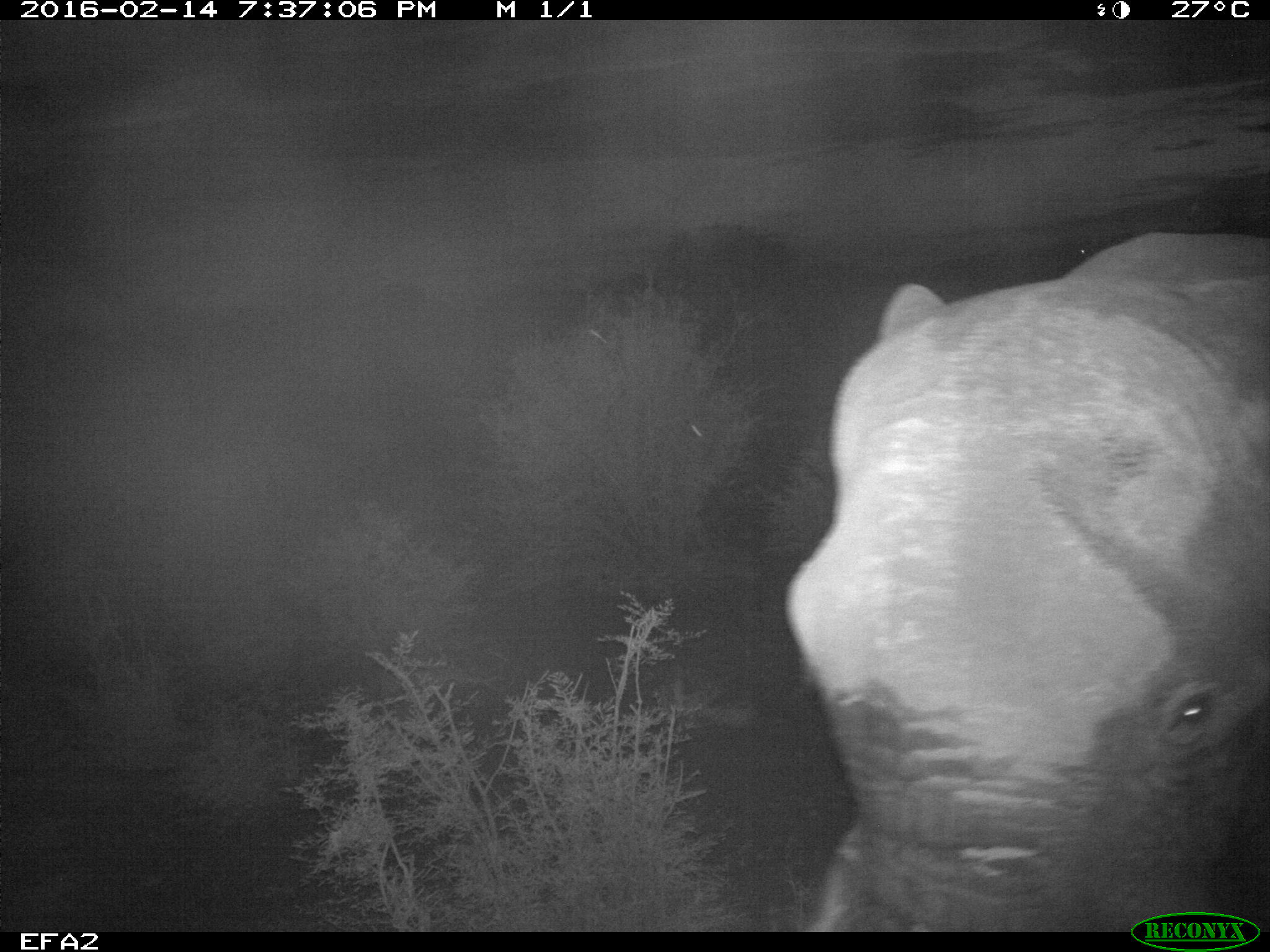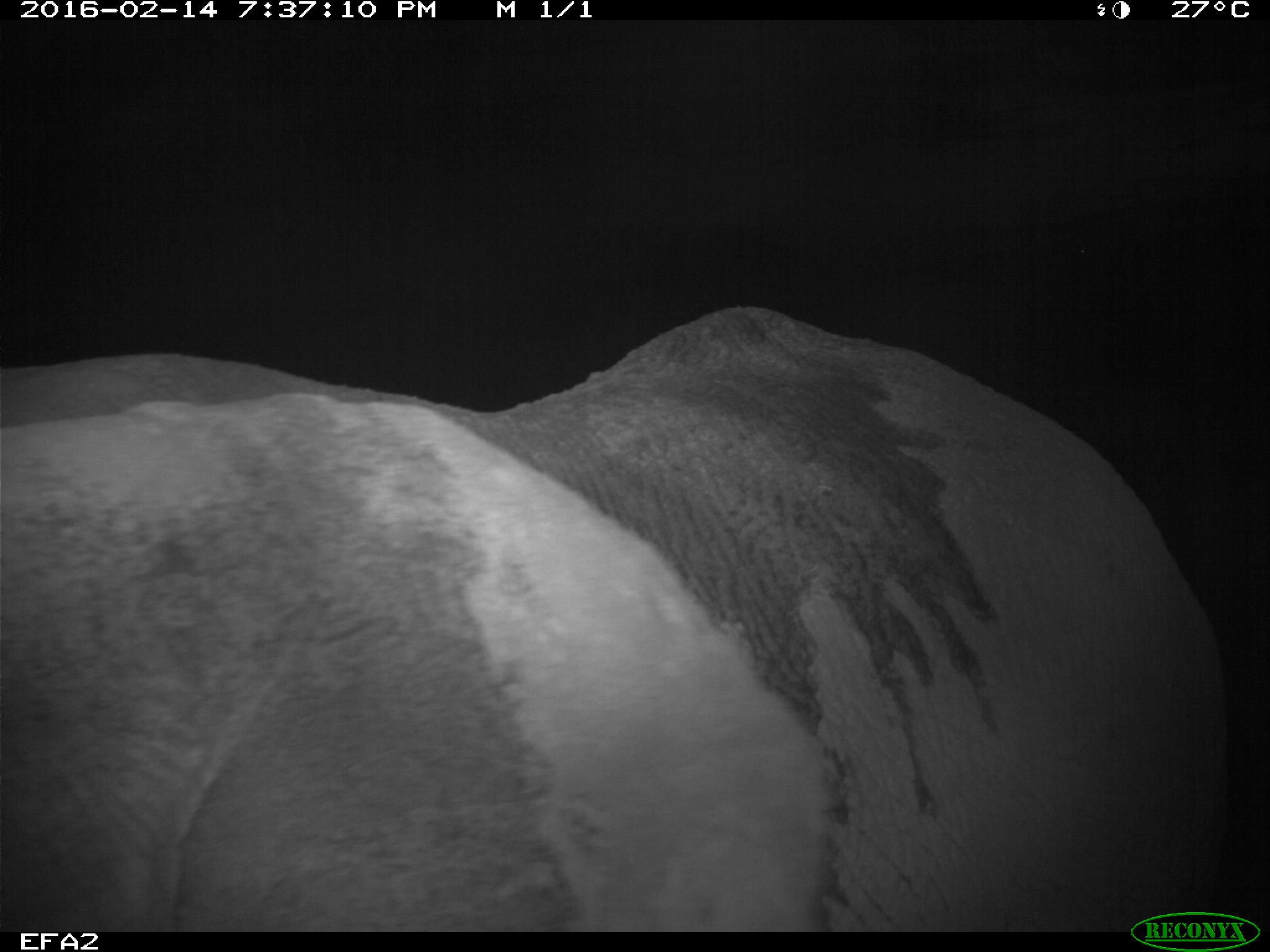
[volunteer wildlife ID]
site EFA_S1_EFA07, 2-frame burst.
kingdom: Animalia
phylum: Chordata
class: Mammalia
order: Proboscidea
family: Elephantidae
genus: Loxodonta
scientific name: Loxodonta africana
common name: african bush elephant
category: elephant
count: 1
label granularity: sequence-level